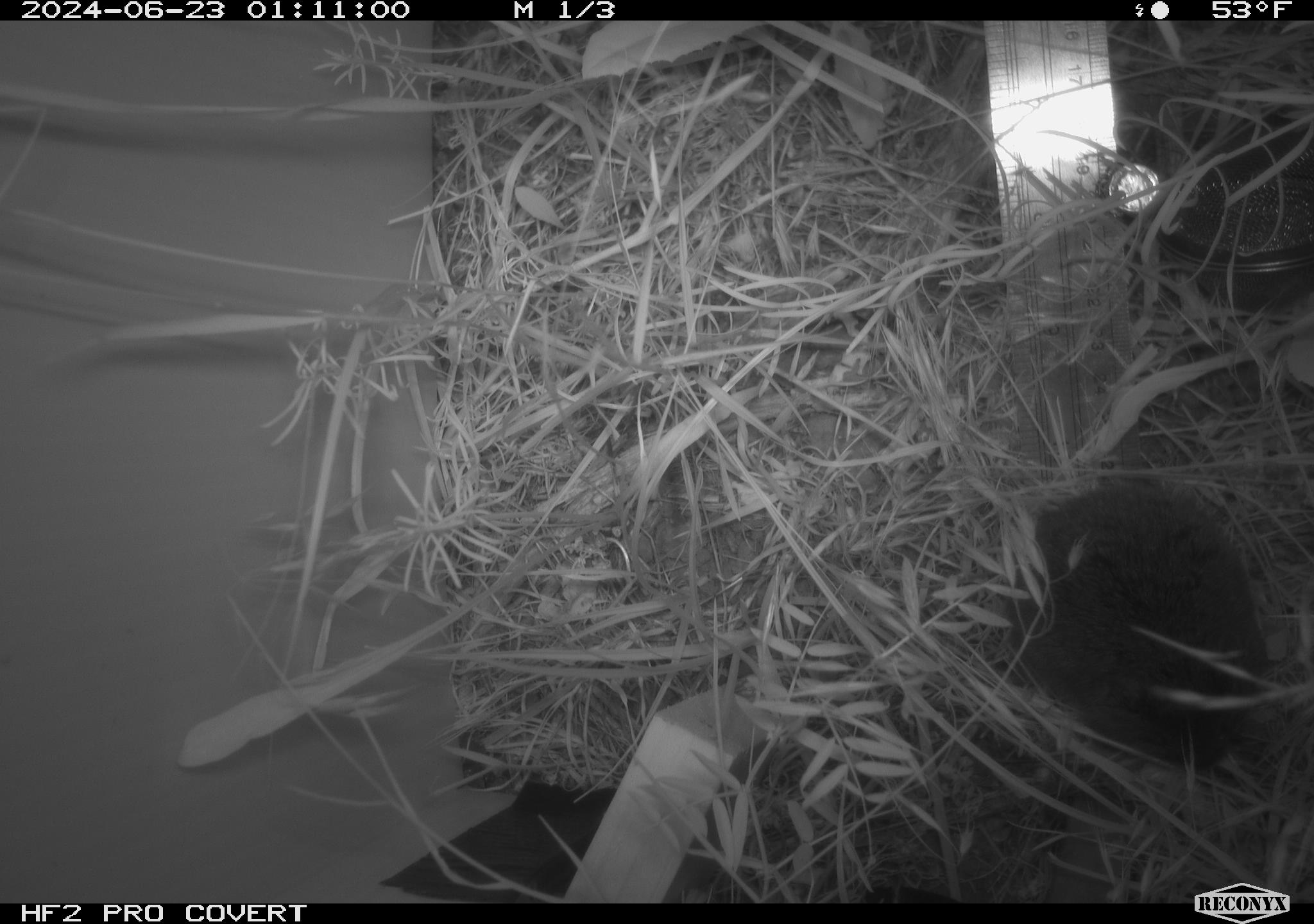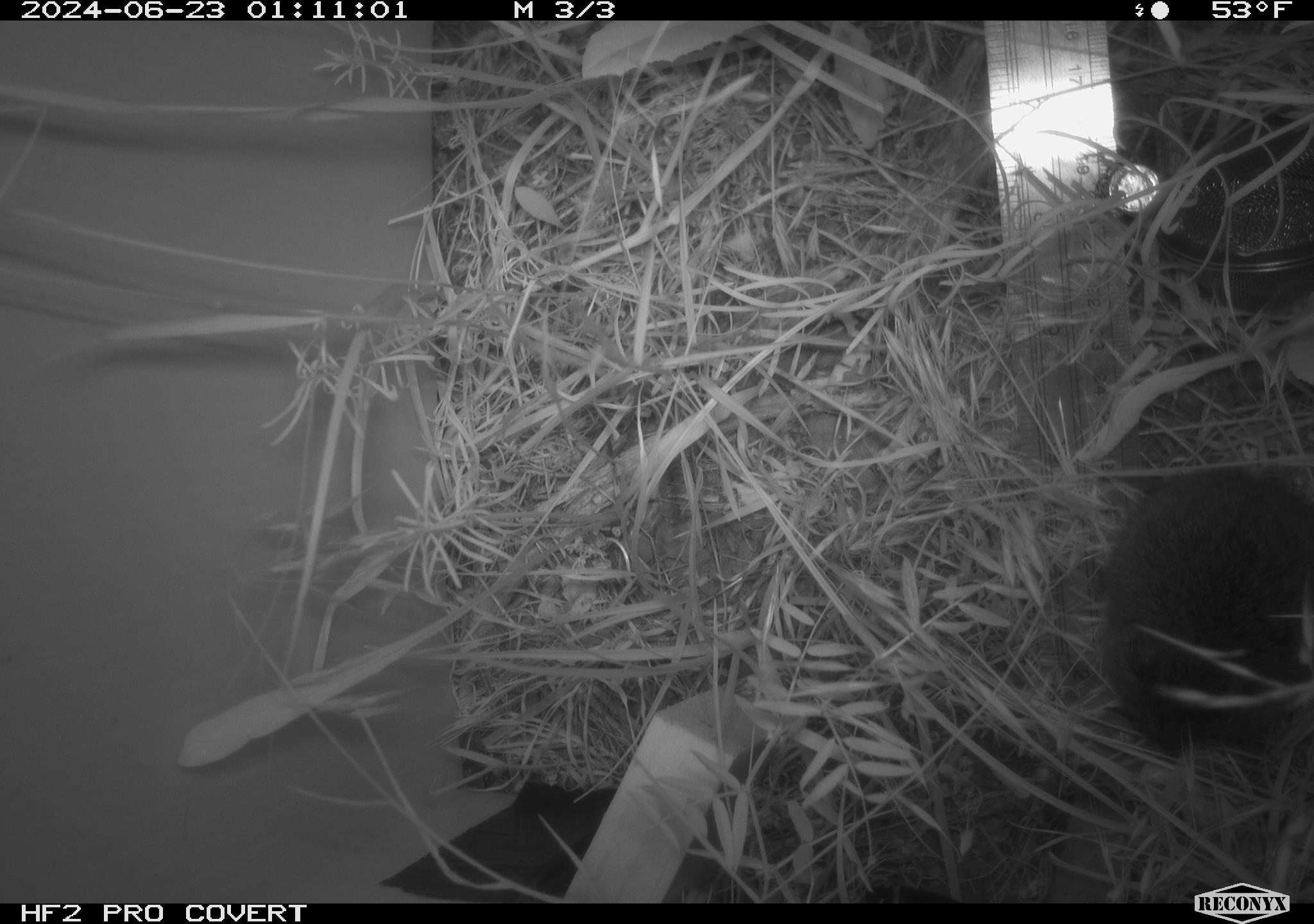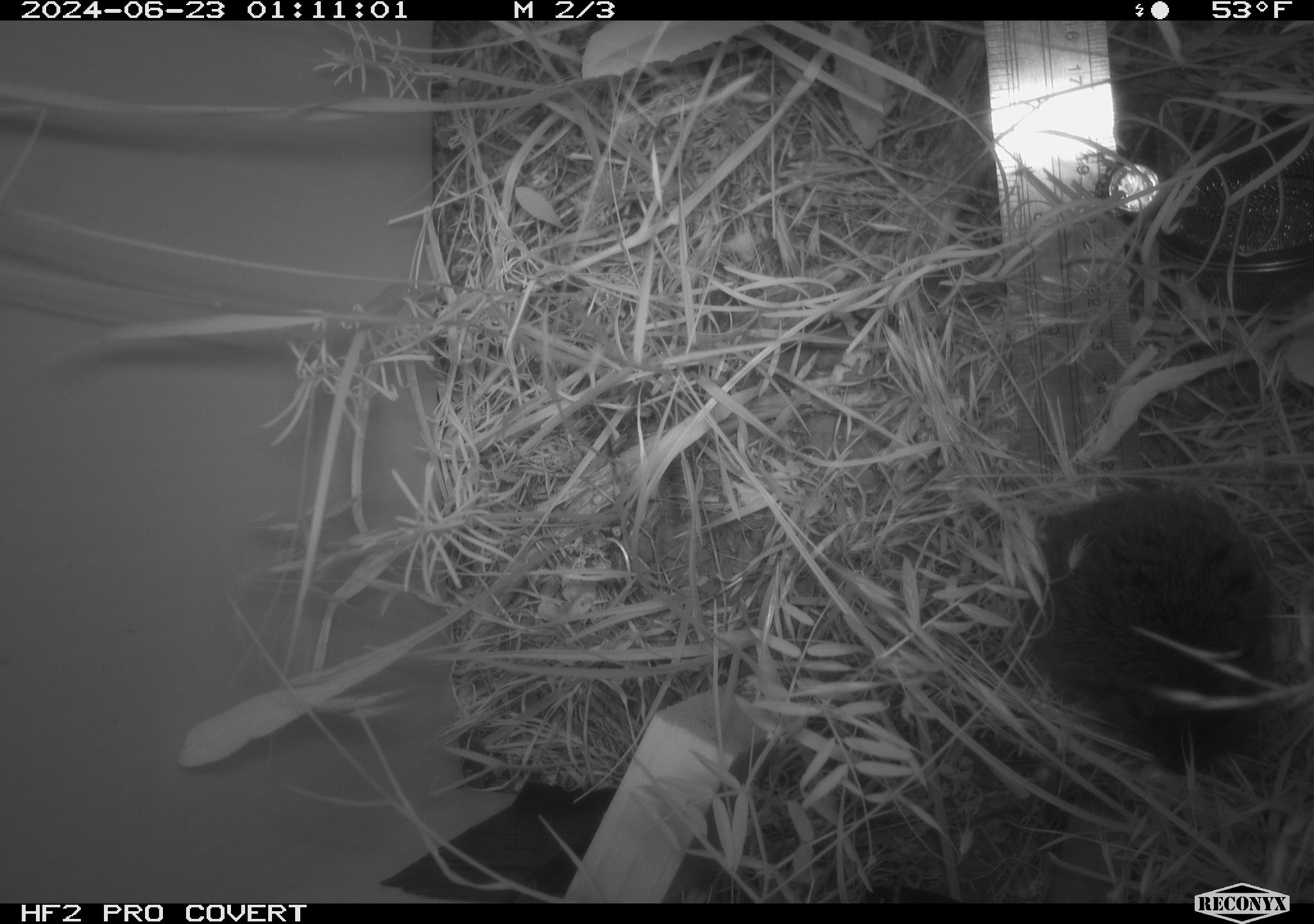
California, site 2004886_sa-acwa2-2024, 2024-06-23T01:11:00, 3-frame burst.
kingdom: Animalia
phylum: Chordata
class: Mammalia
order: Rodentia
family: Cricetidae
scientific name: Cricetidae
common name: hamsters, voles, lemmings, and allies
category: cricetidae family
Cricetidae family (hamsters, voles, lemmings, and allies) (Cricetidae).